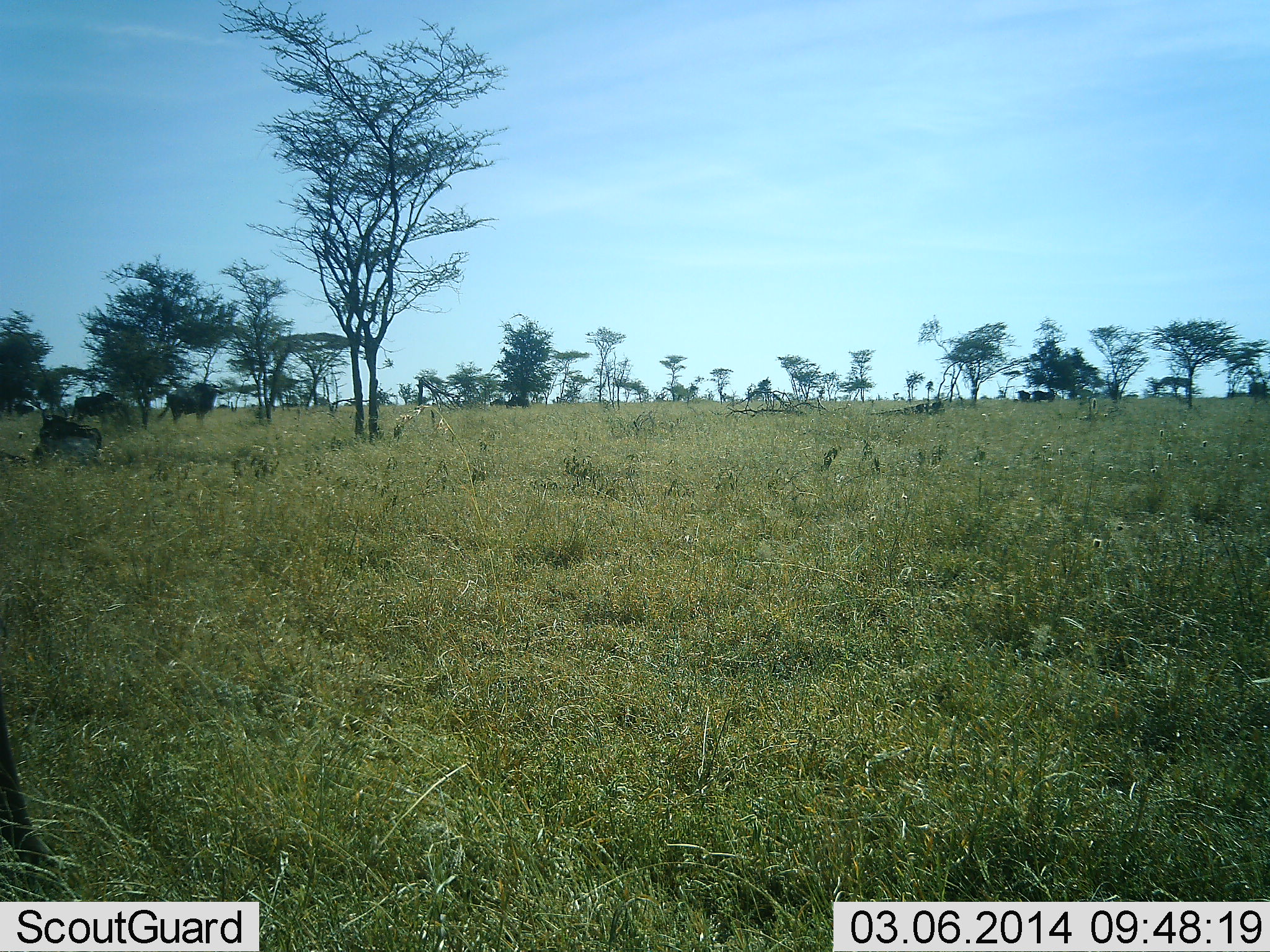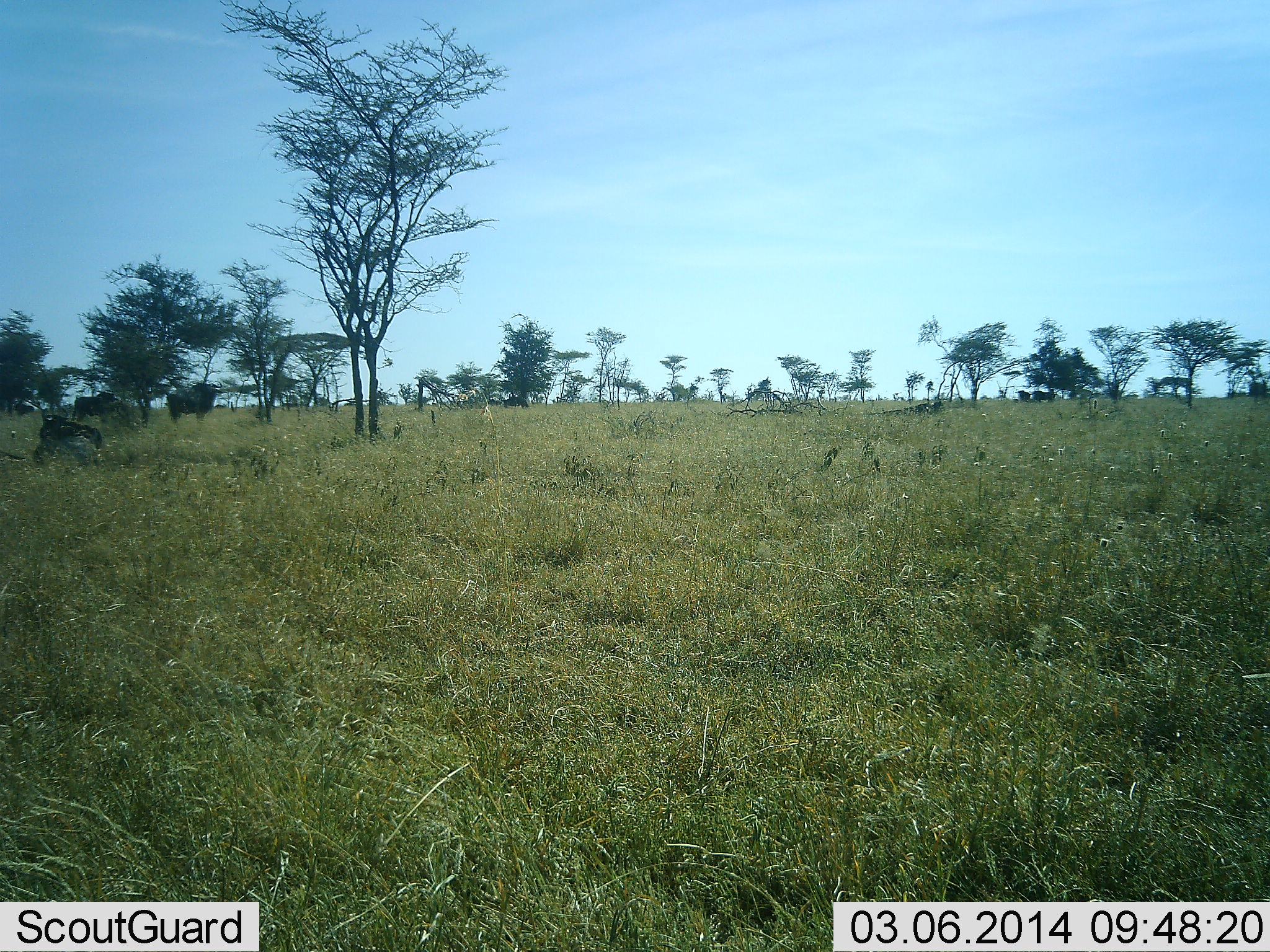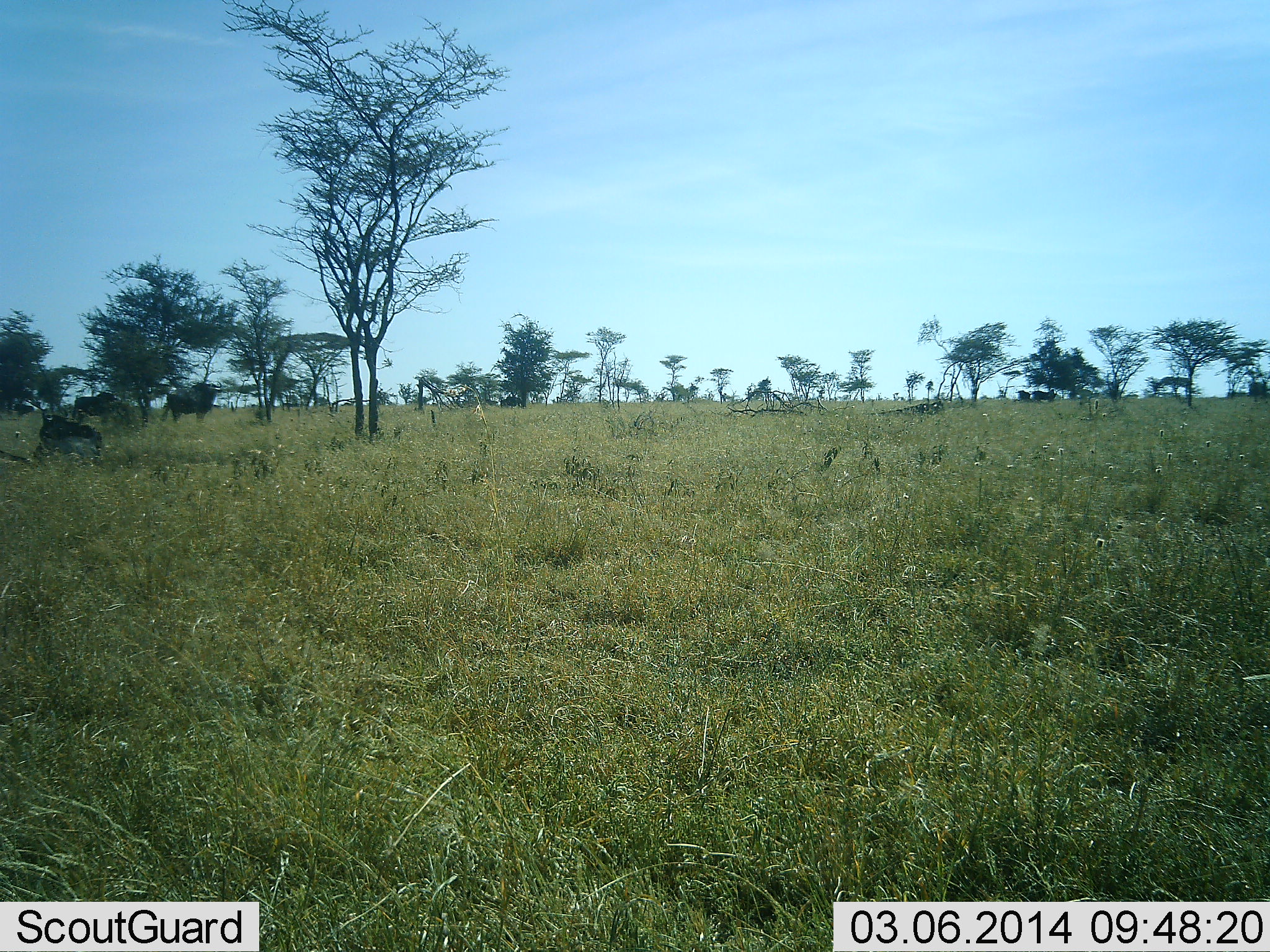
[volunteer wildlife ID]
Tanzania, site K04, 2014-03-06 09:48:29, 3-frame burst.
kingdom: Animalia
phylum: Chordata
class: Mammalia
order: Artiodactyla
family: Bovidae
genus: Connochaetes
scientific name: Connochaetes taurinus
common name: blue wildebeest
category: wildebeest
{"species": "wildebeest (blue wildebeest) (Connochaetes taurinus)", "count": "5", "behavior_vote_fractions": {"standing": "90%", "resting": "60%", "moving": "20%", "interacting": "0%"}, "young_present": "0%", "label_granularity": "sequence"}